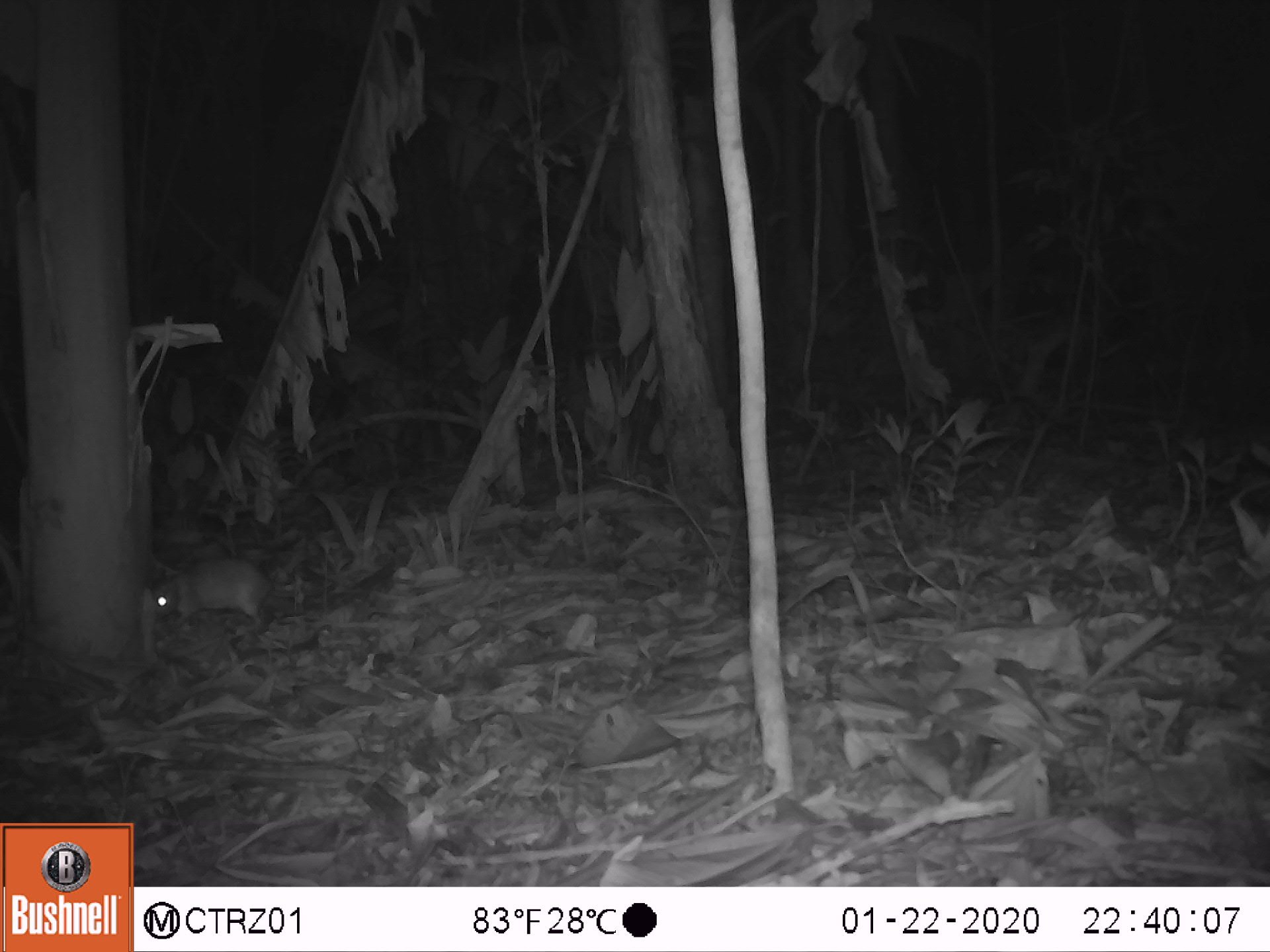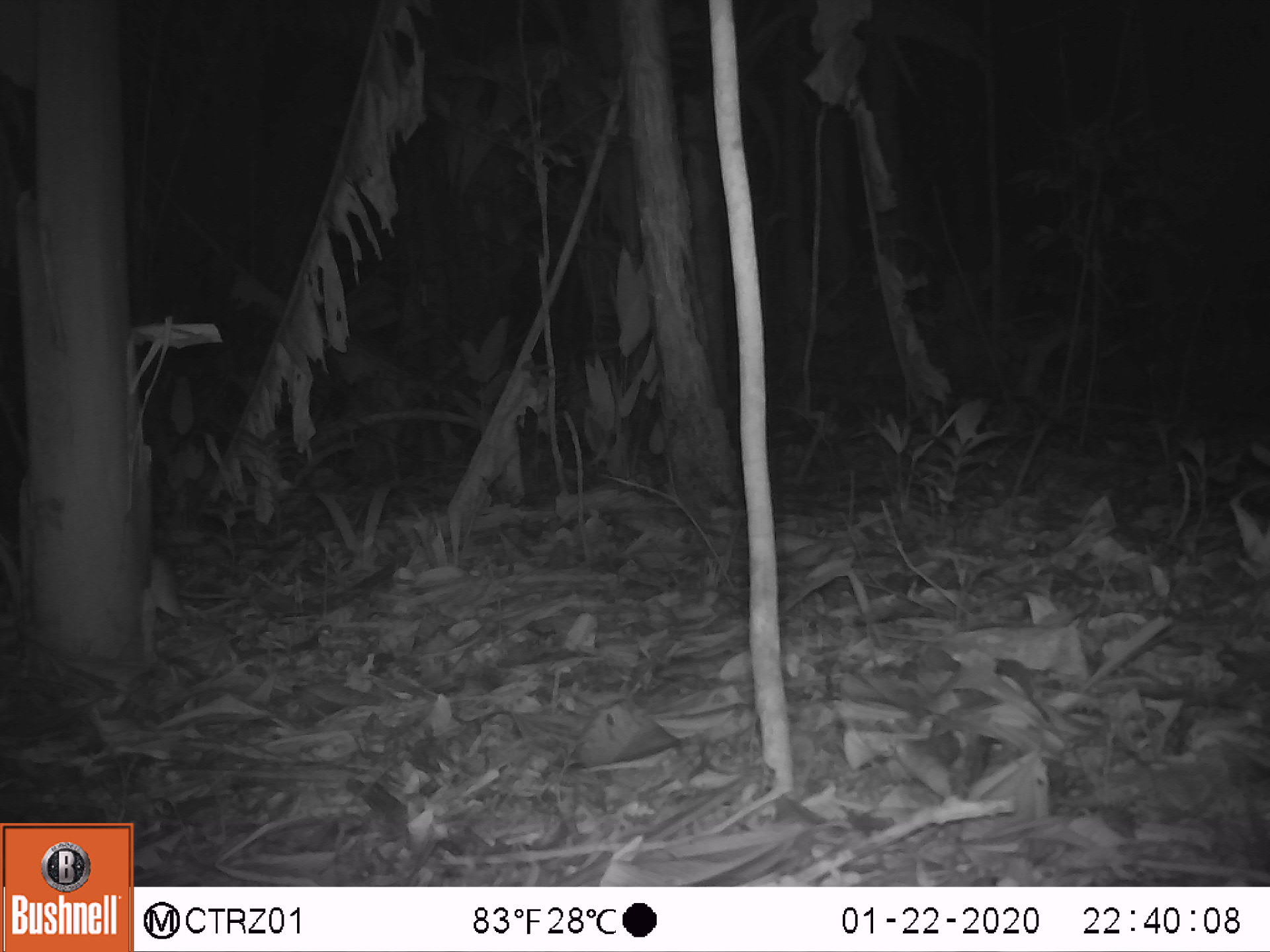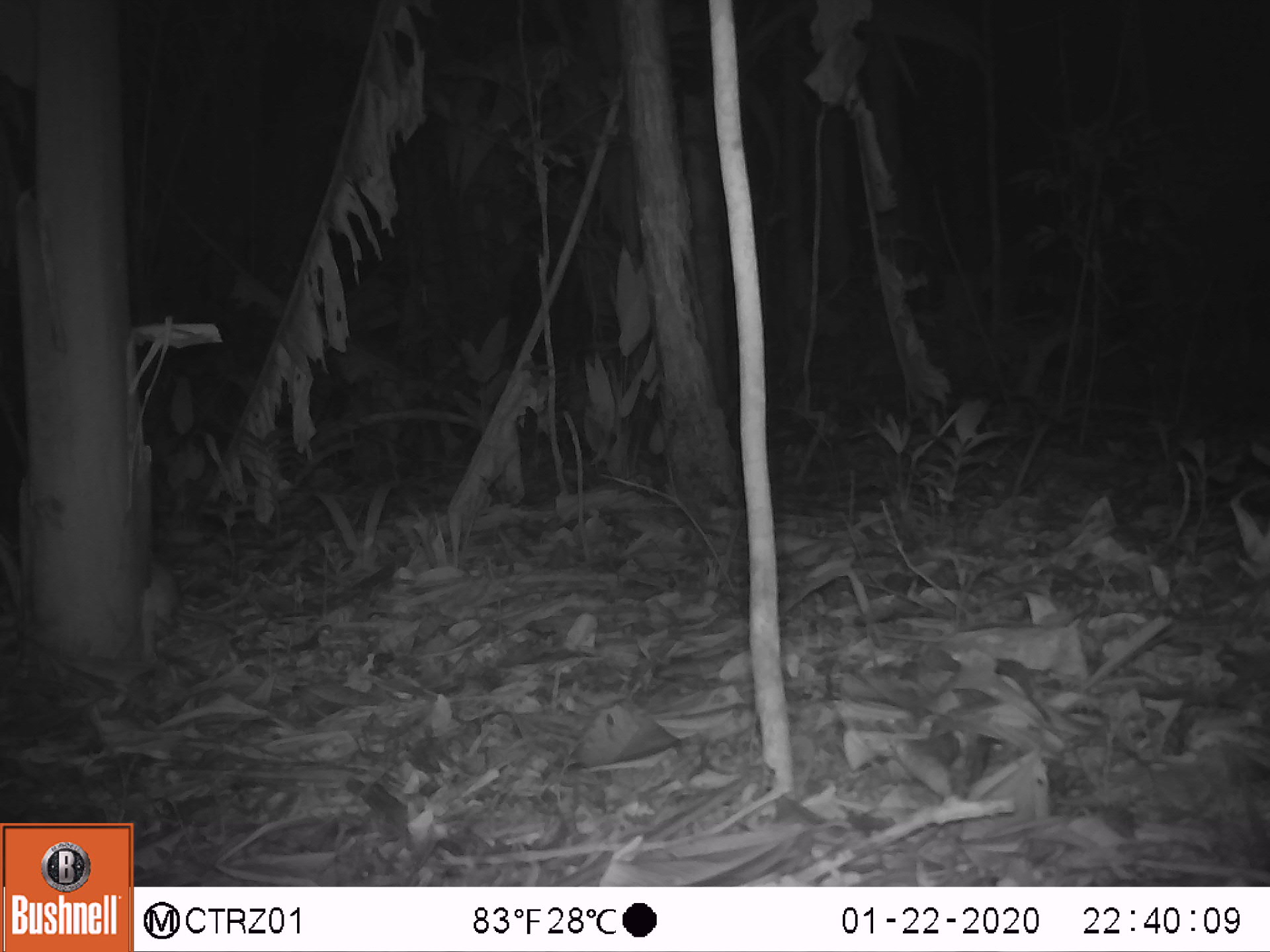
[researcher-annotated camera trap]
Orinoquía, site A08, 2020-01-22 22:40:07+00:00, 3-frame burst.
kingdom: Animalia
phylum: Chordata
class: Mammalia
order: Rodentia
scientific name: Rodentia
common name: rodent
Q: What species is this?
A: Rodent (Rodentia).